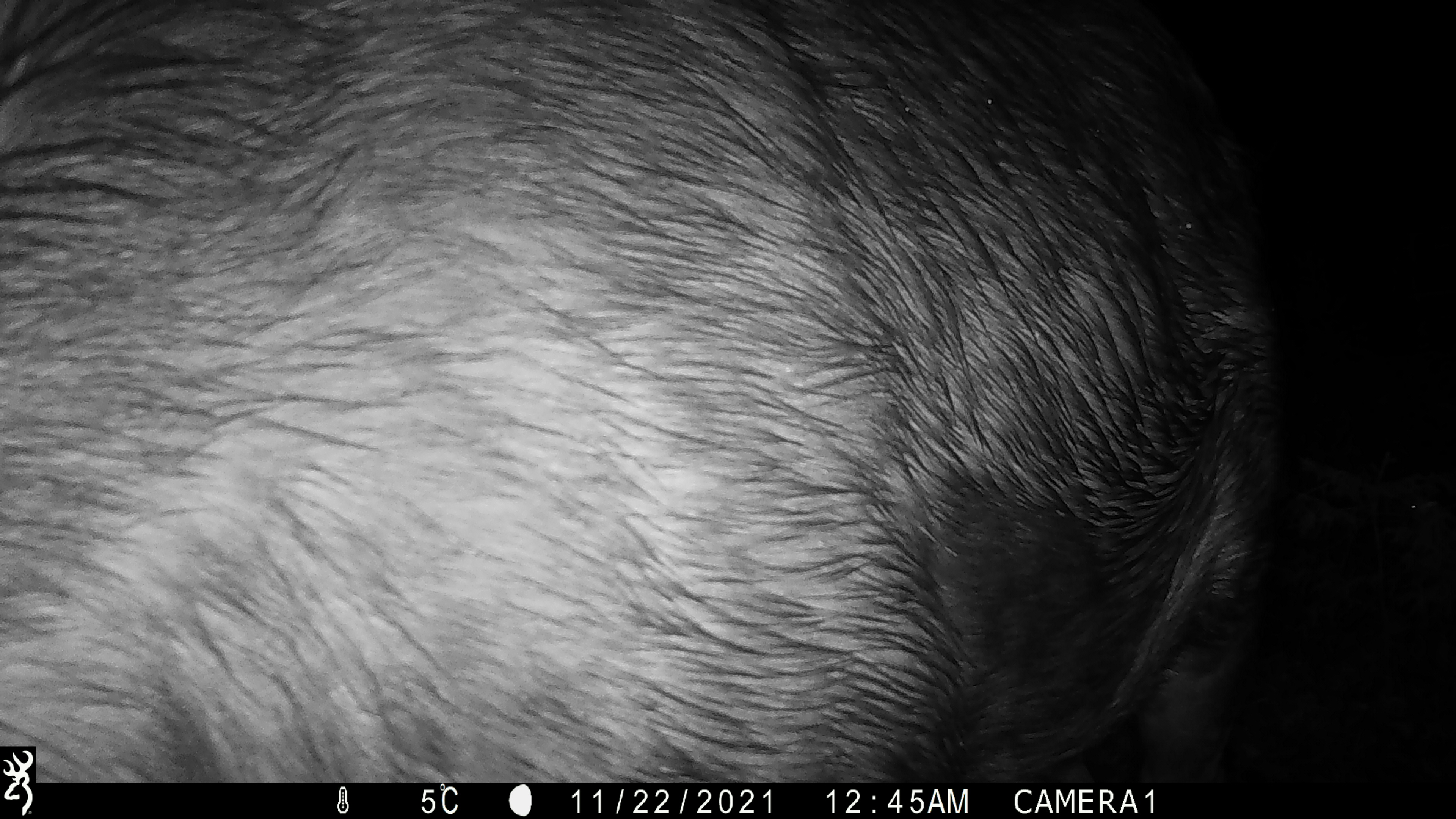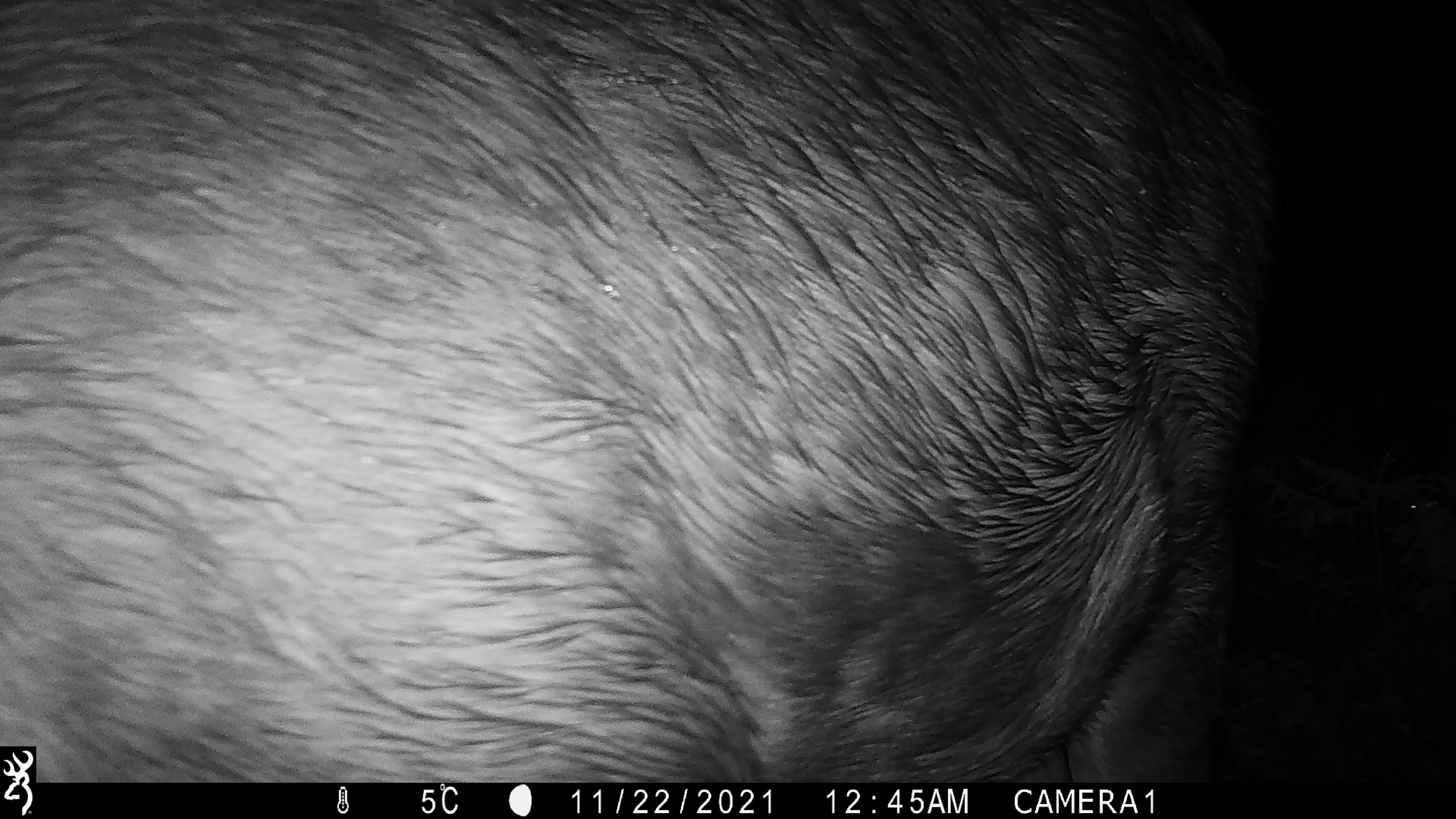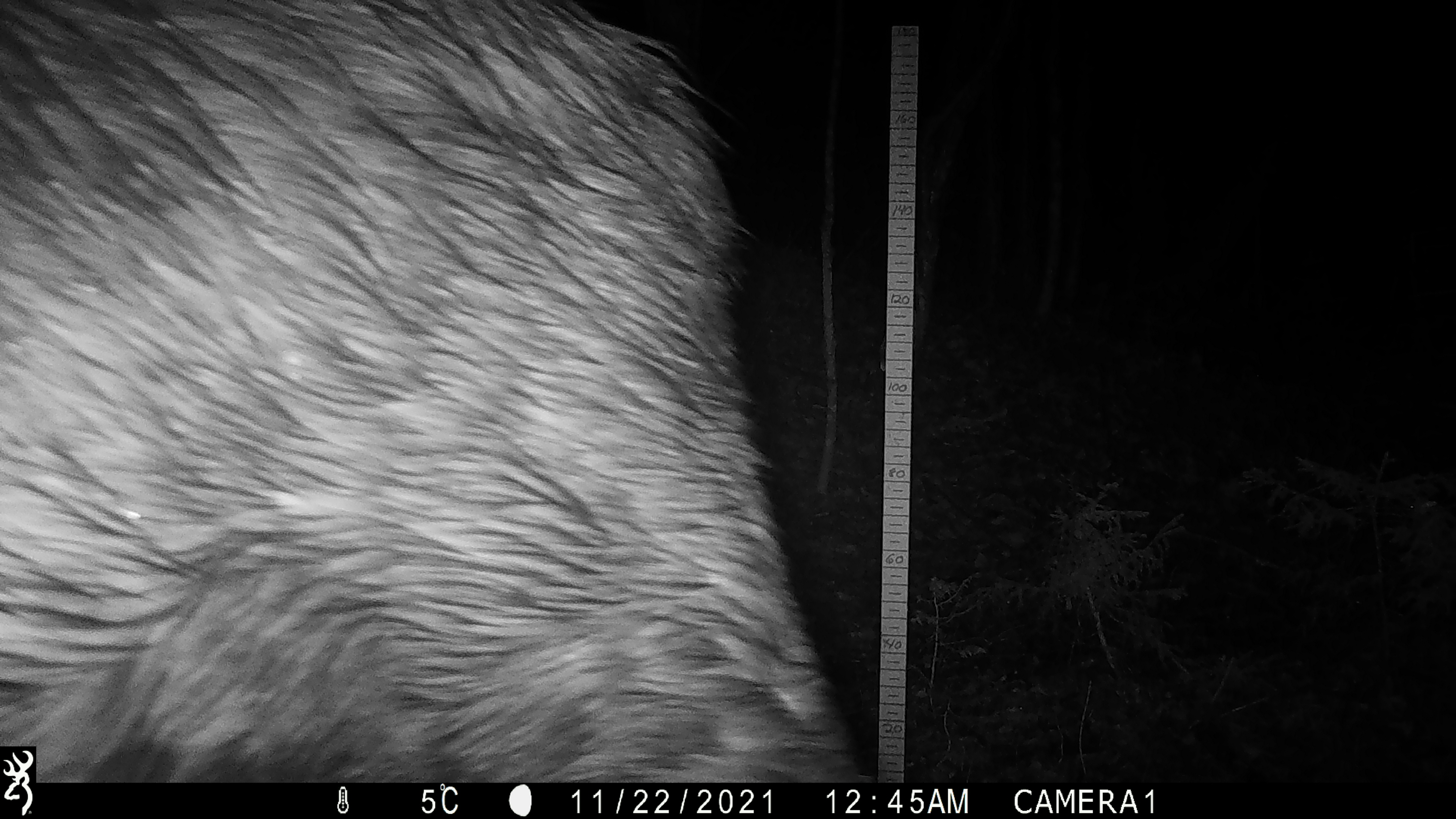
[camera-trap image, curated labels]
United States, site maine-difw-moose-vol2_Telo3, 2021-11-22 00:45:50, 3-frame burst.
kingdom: Animalia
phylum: Chordata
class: Mammalia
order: Artiodactyla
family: Cervidae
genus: Alces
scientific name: Alces alces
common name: moose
Moose (Alces alces).